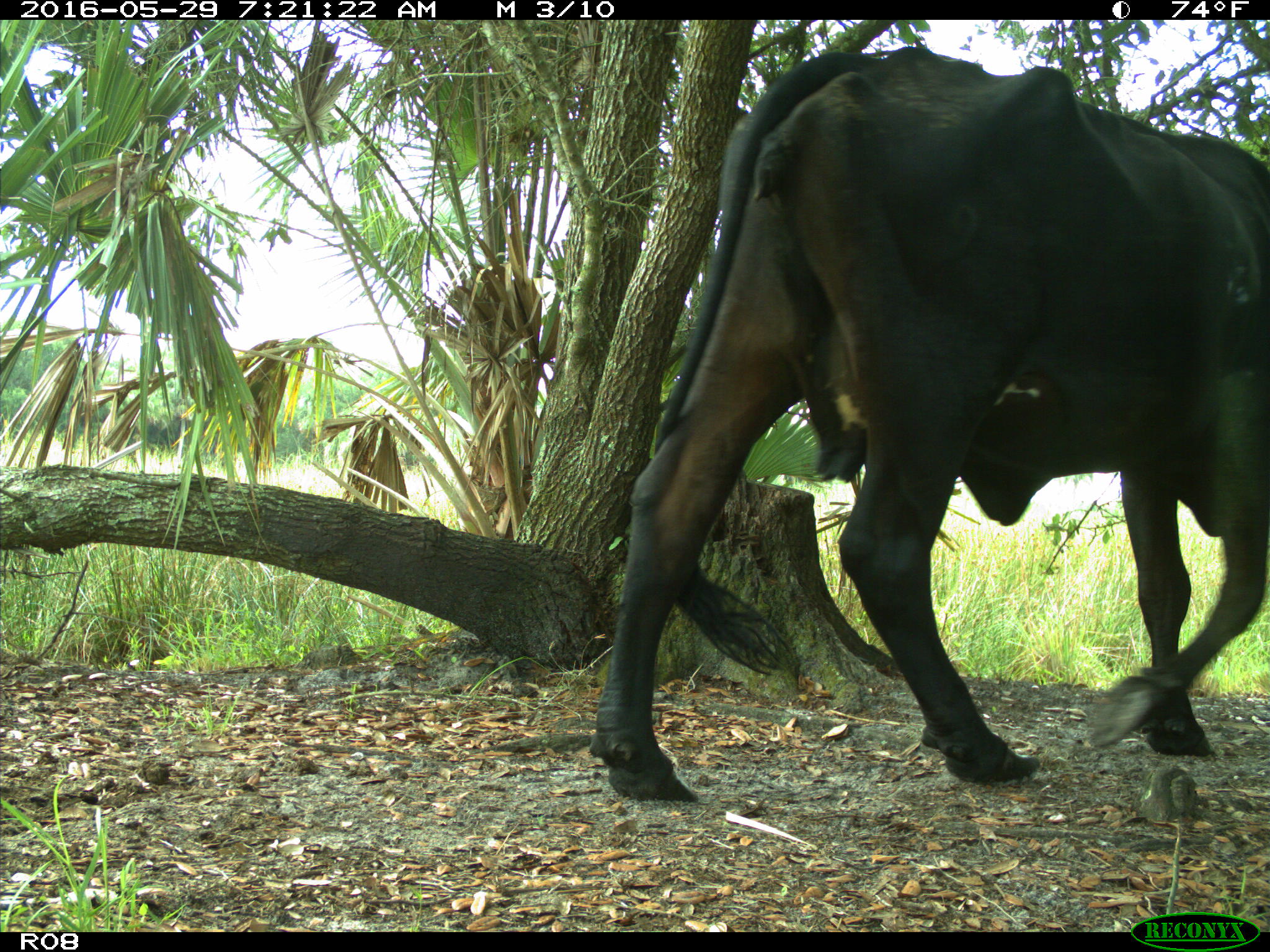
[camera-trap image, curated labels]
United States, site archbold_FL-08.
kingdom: Animalia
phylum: Chordata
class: Mammalia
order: Artiodactyla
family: Bovidae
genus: Bos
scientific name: Bos taurus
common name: domestic cow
Bos taurus (domestic cow).